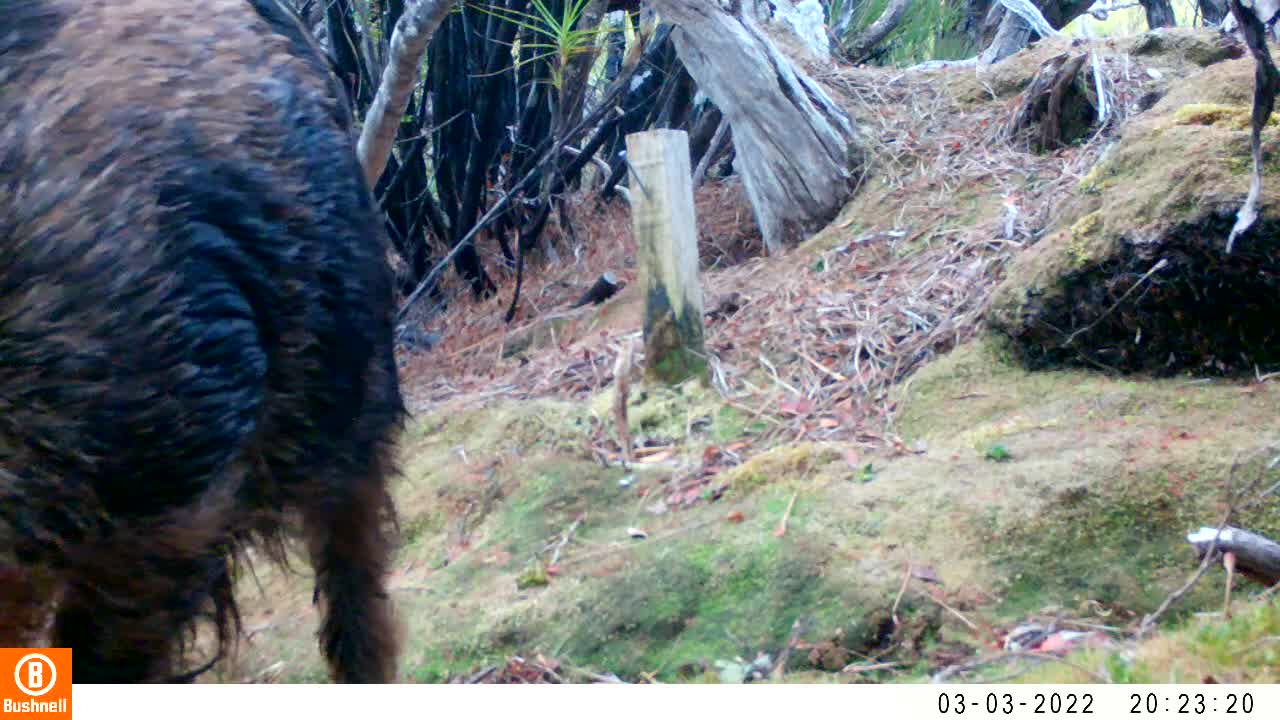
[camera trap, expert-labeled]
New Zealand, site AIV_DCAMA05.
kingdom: Animalia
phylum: Chordata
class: Mammalia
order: Artiodactyla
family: Suidae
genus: Sus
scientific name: Sus scrofa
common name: pig